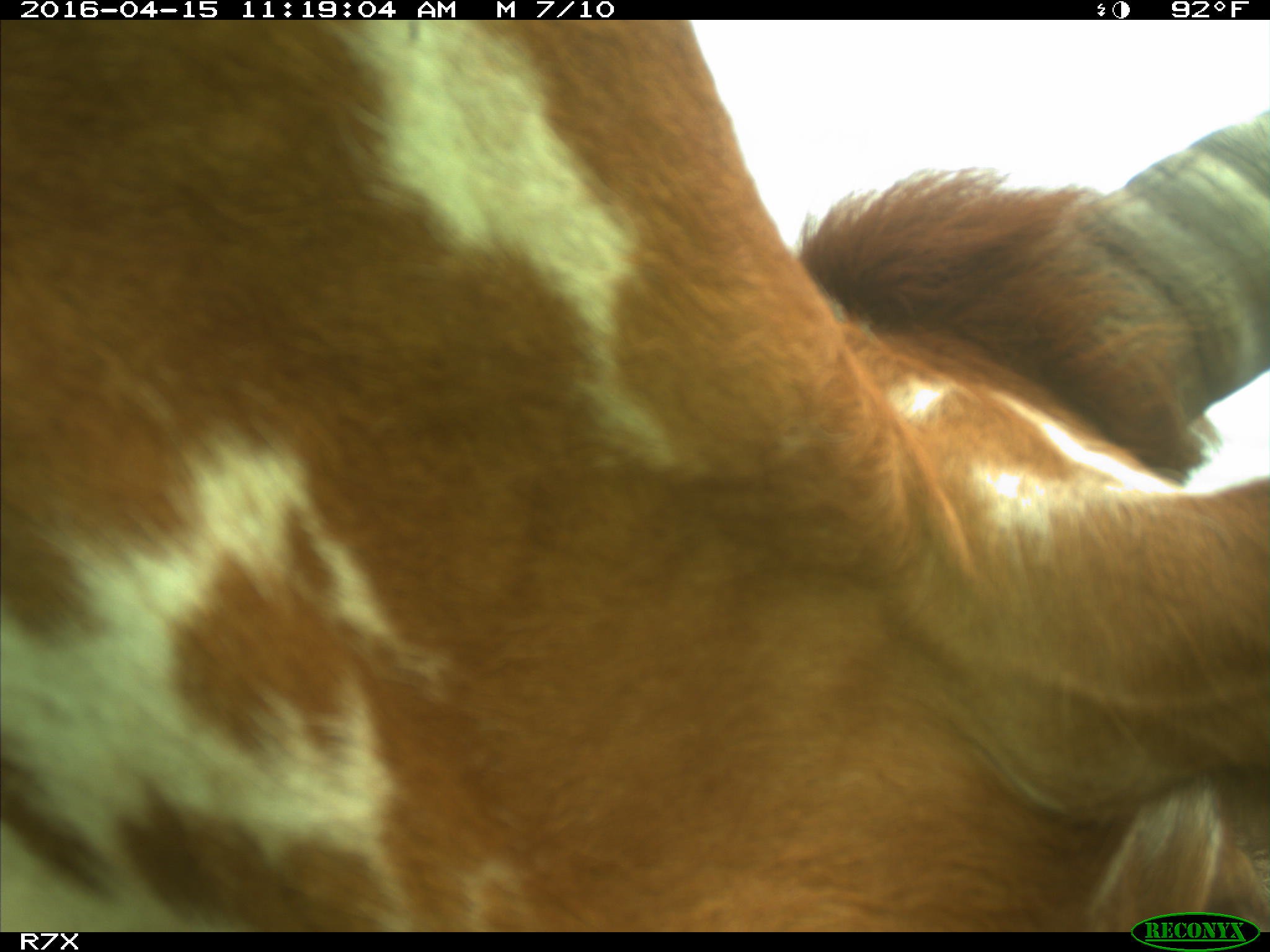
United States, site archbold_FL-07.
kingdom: Animalia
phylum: Chordata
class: Mammalia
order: Artiodactyla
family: Bovidae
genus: Bos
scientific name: Bos taurus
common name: domestic cow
Bos taurus (domestic cow).